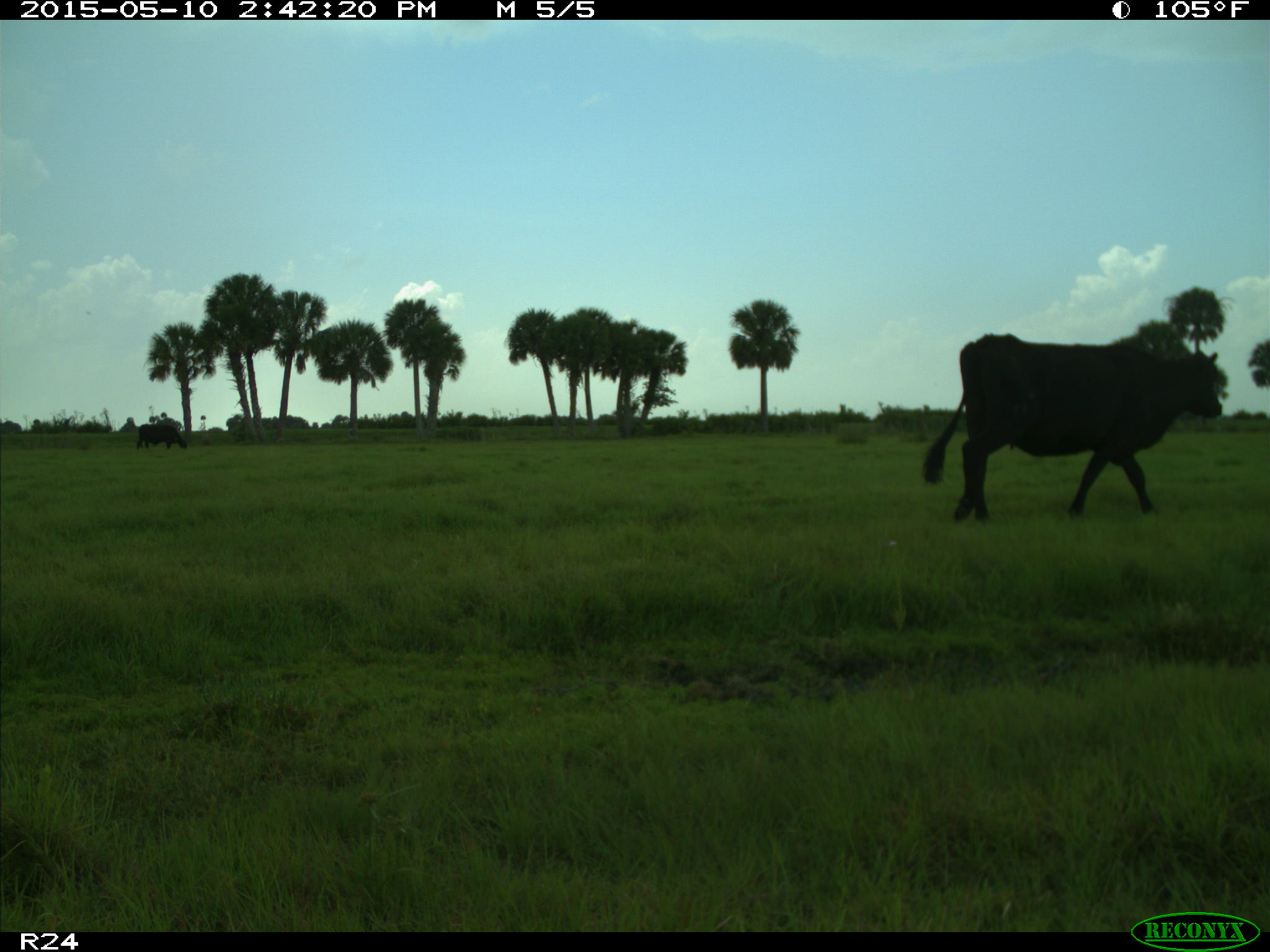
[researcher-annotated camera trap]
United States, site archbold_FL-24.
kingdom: Animalia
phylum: Chordata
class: Mammalia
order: Artiodactyla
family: Bovidae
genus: Bos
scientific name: Bos taurus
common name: domestic cow